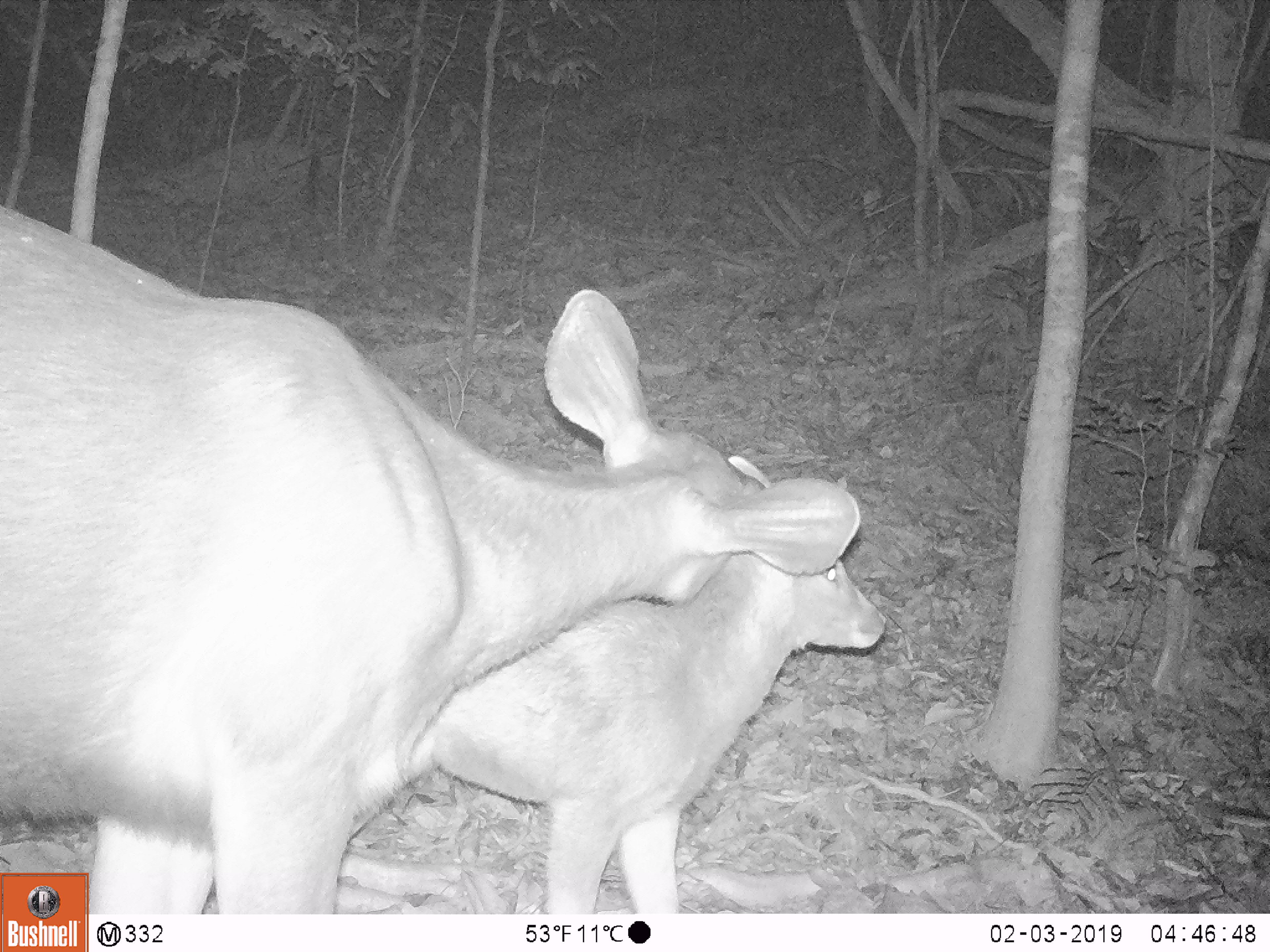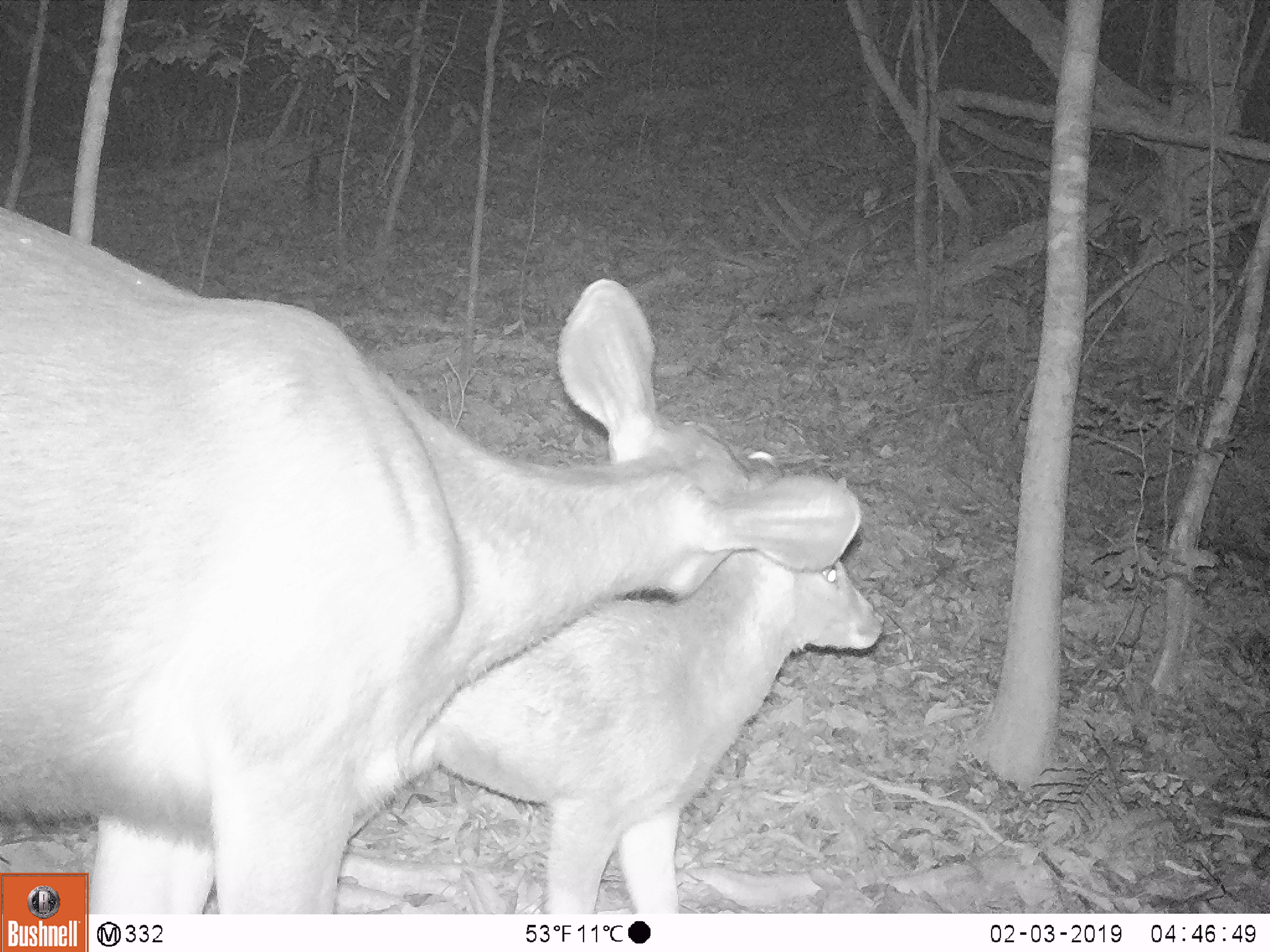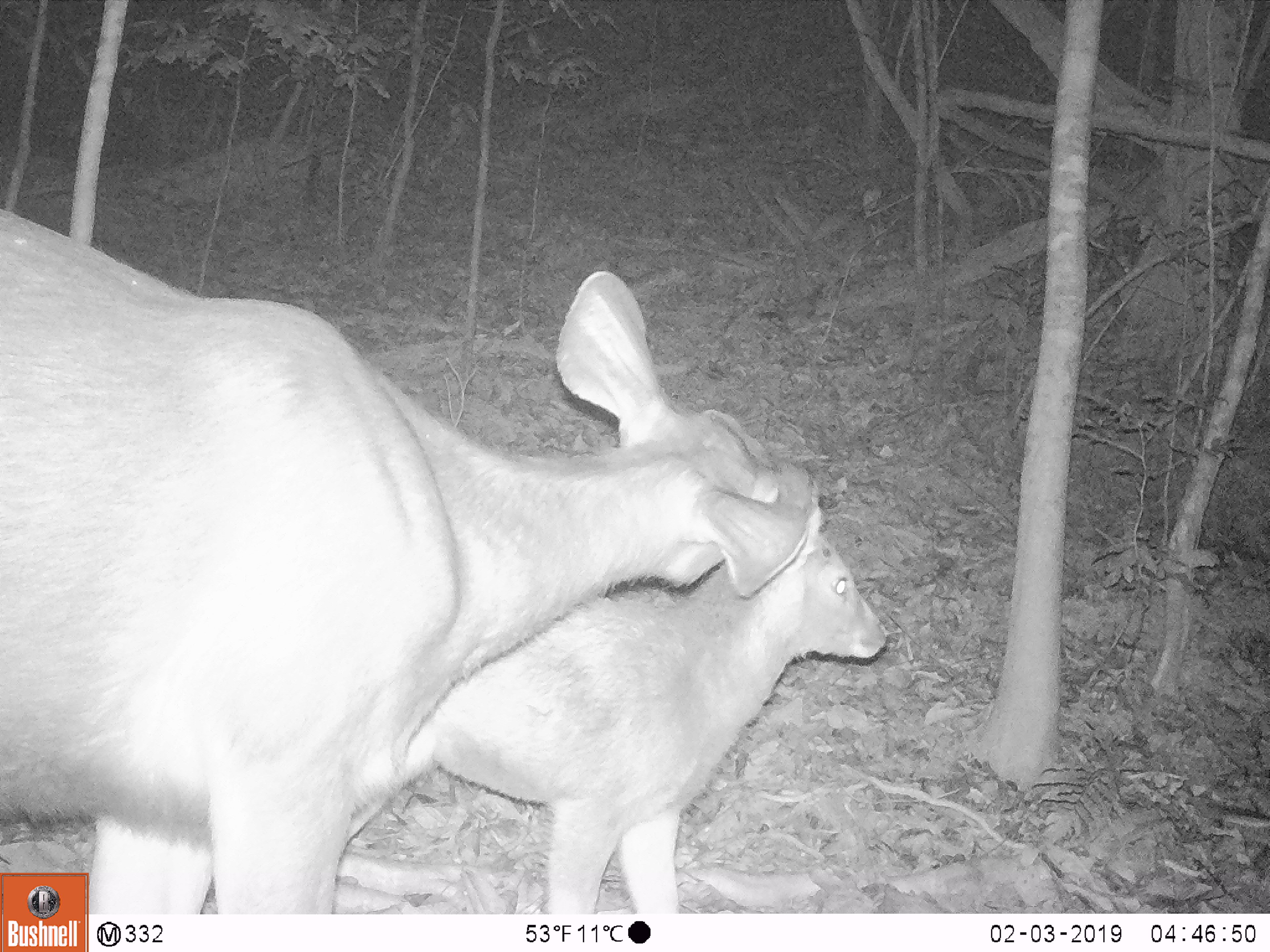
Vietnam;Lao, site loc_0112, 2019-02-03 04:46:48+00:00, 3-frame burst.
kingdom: Animalia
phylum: Chordata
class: Mammalia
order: Artiodactyla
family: Cervidae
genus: Rusa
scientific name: Rusa unicolor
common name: sambar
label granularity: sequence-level